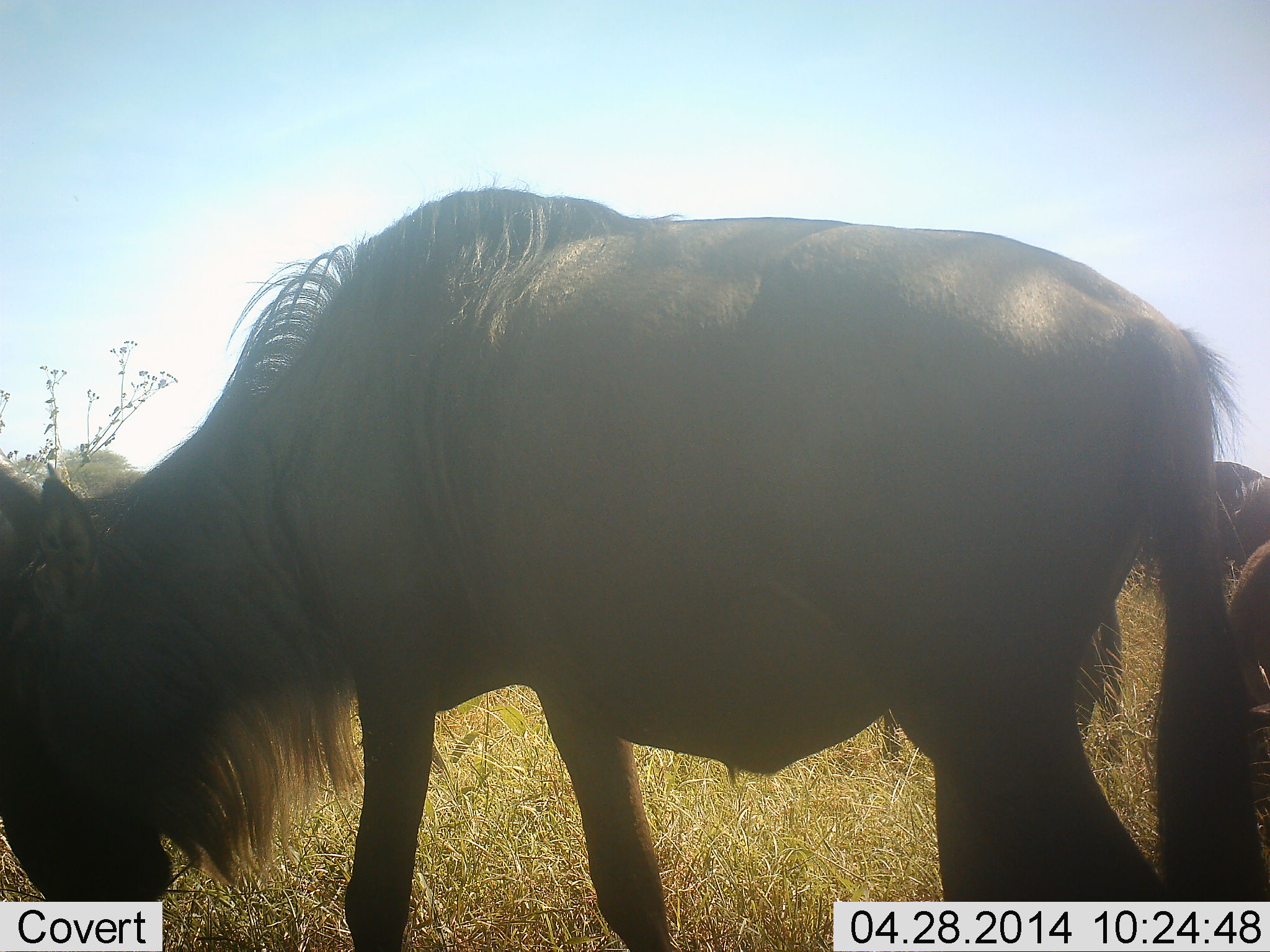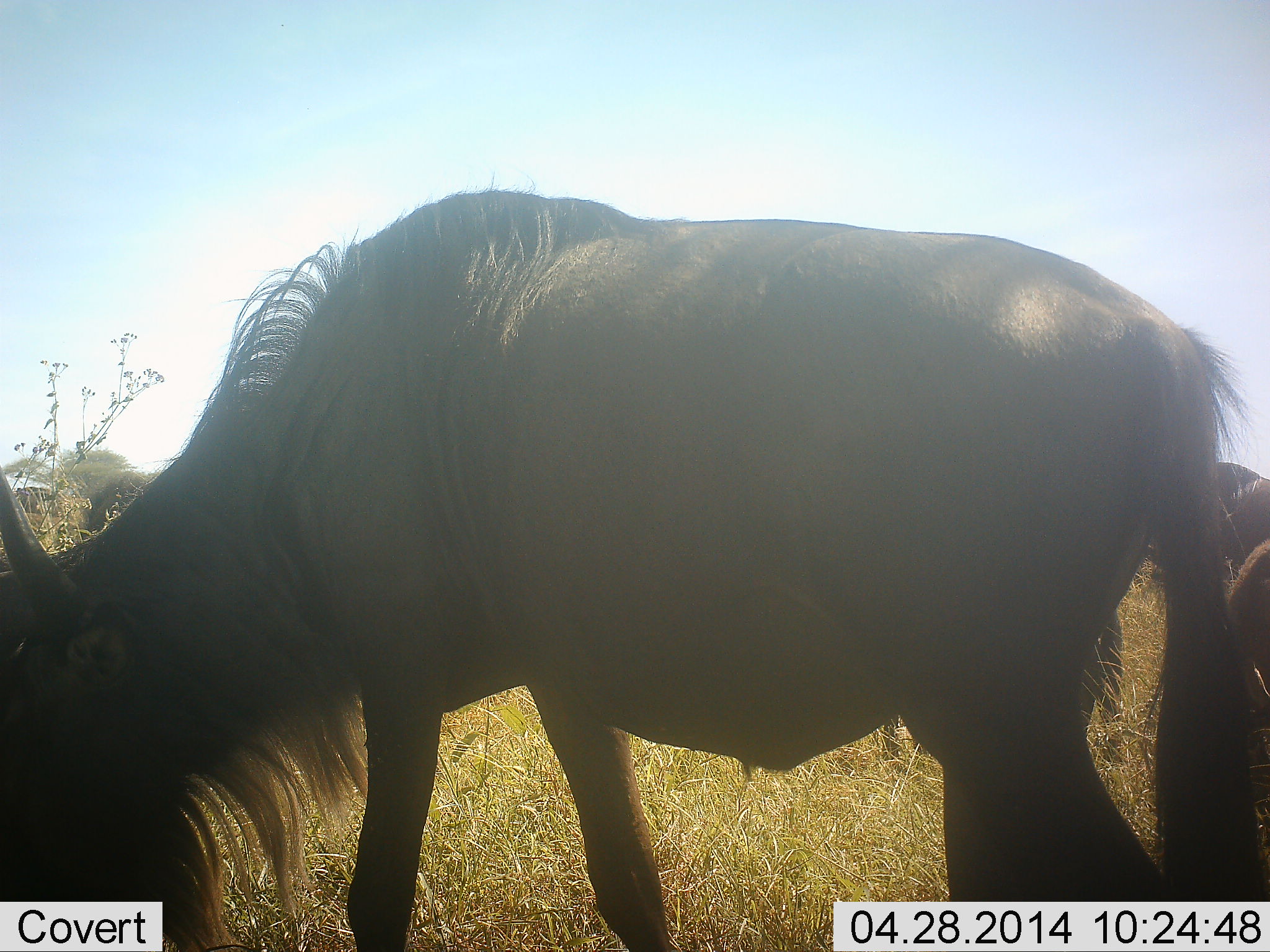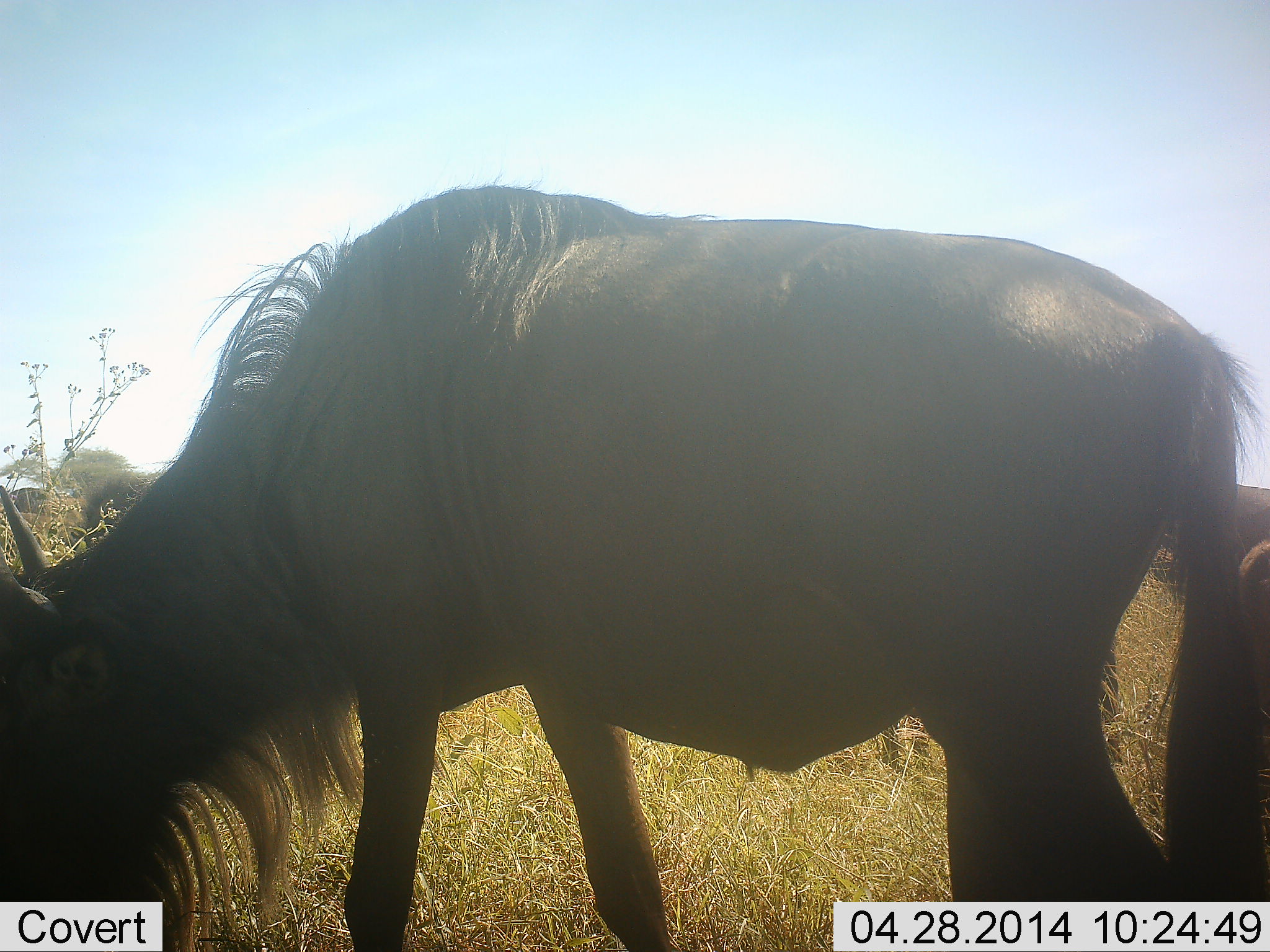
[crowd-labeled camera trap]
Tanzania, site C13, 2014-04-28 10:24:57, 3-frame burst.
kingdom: Animalia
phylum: Chordata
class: Mammalia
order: Artiodactyla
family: Bovidae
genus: Connochaetes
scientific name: Connochaetes taurinus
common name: blue wildebeest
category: wildebeest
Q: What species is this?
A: Wildebeest (blue wildebeest) (Connochaetes taurinus).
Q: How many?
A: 3.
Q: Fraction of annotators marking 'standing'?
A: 30%.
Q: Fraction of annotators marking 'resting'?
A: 0%.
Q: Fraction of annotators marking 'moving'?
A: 0%.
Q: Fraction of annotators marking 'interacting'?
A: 0%.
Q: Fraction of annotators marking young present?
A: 0%.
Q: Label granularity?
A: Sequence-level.